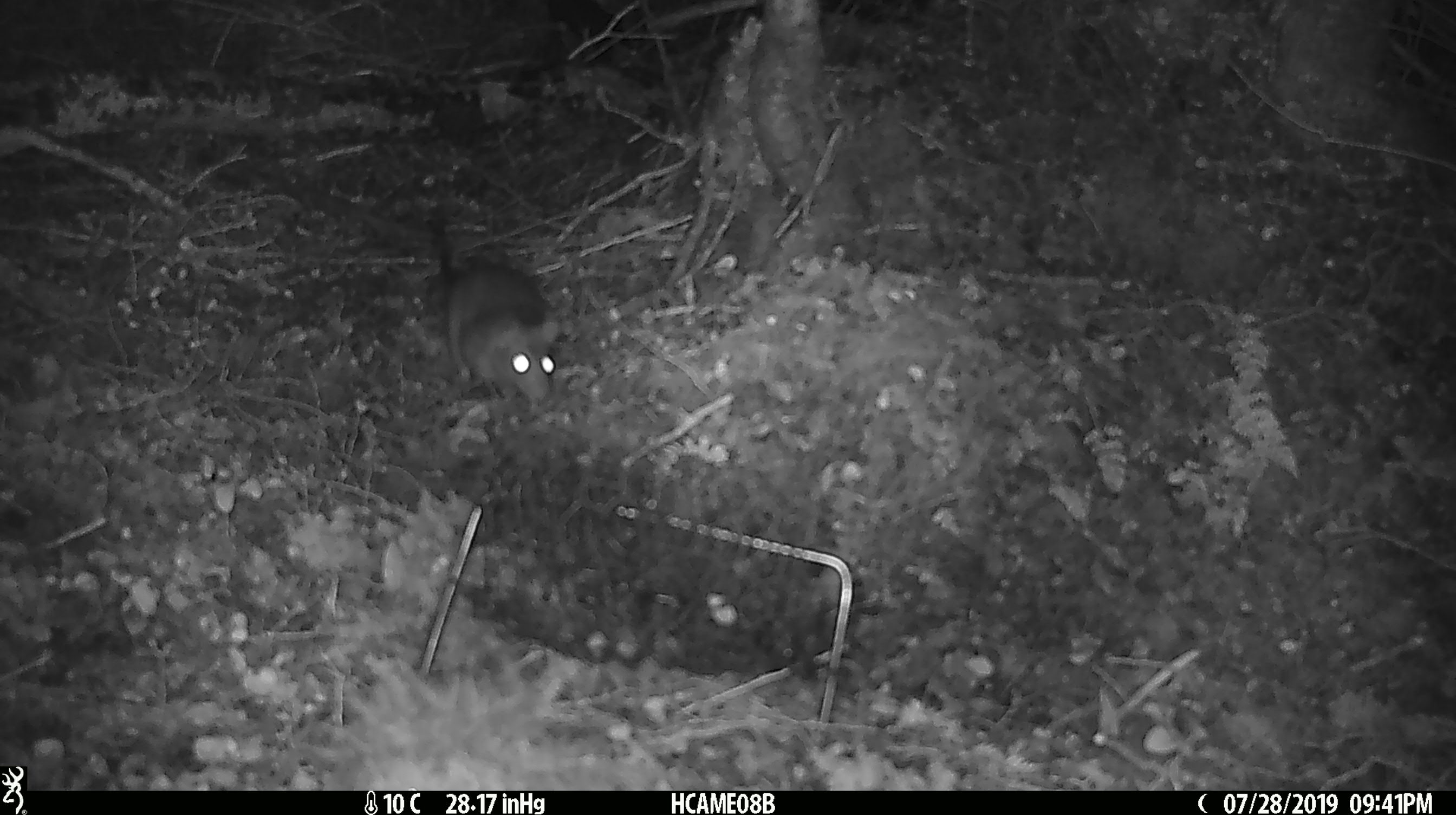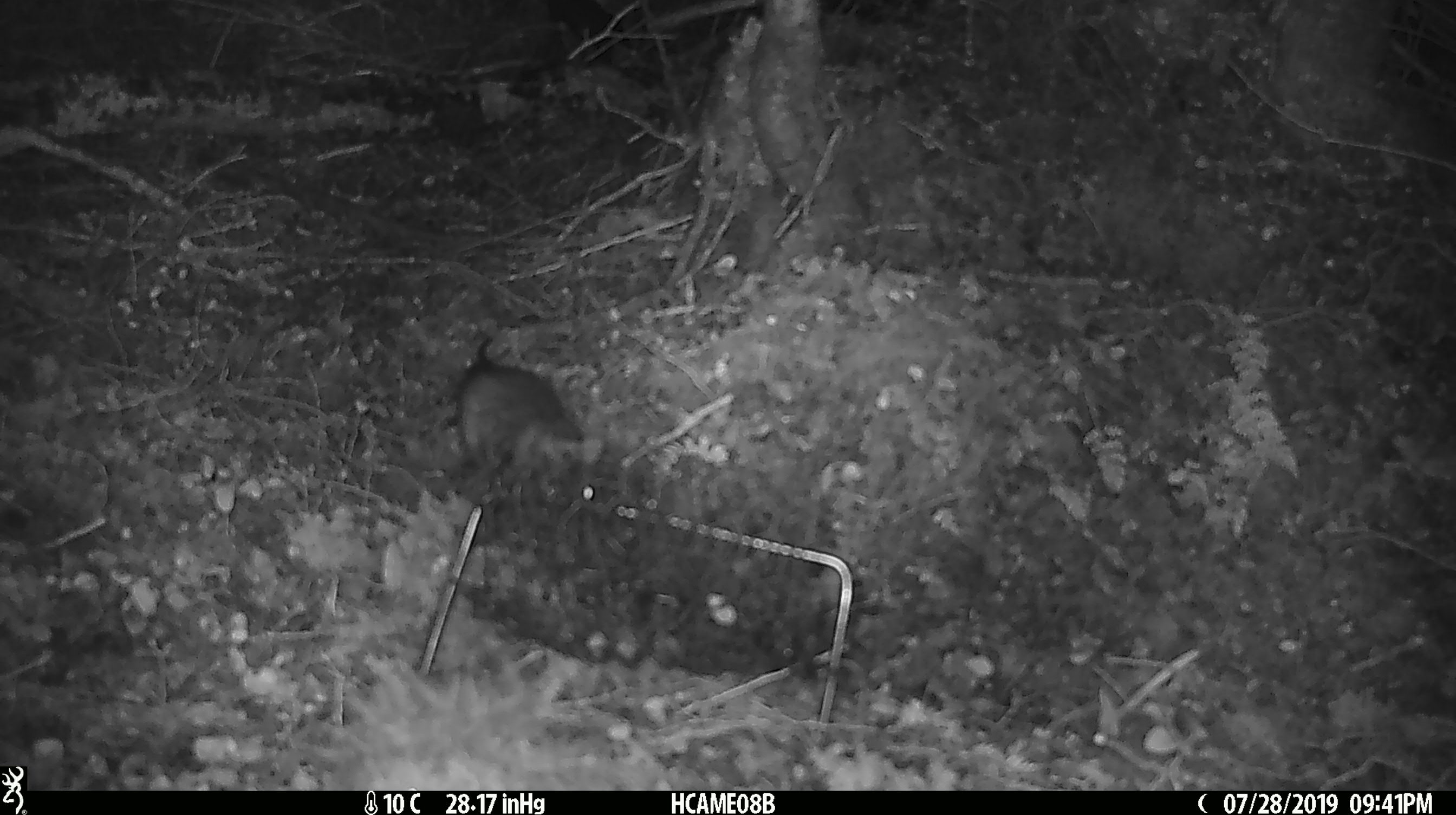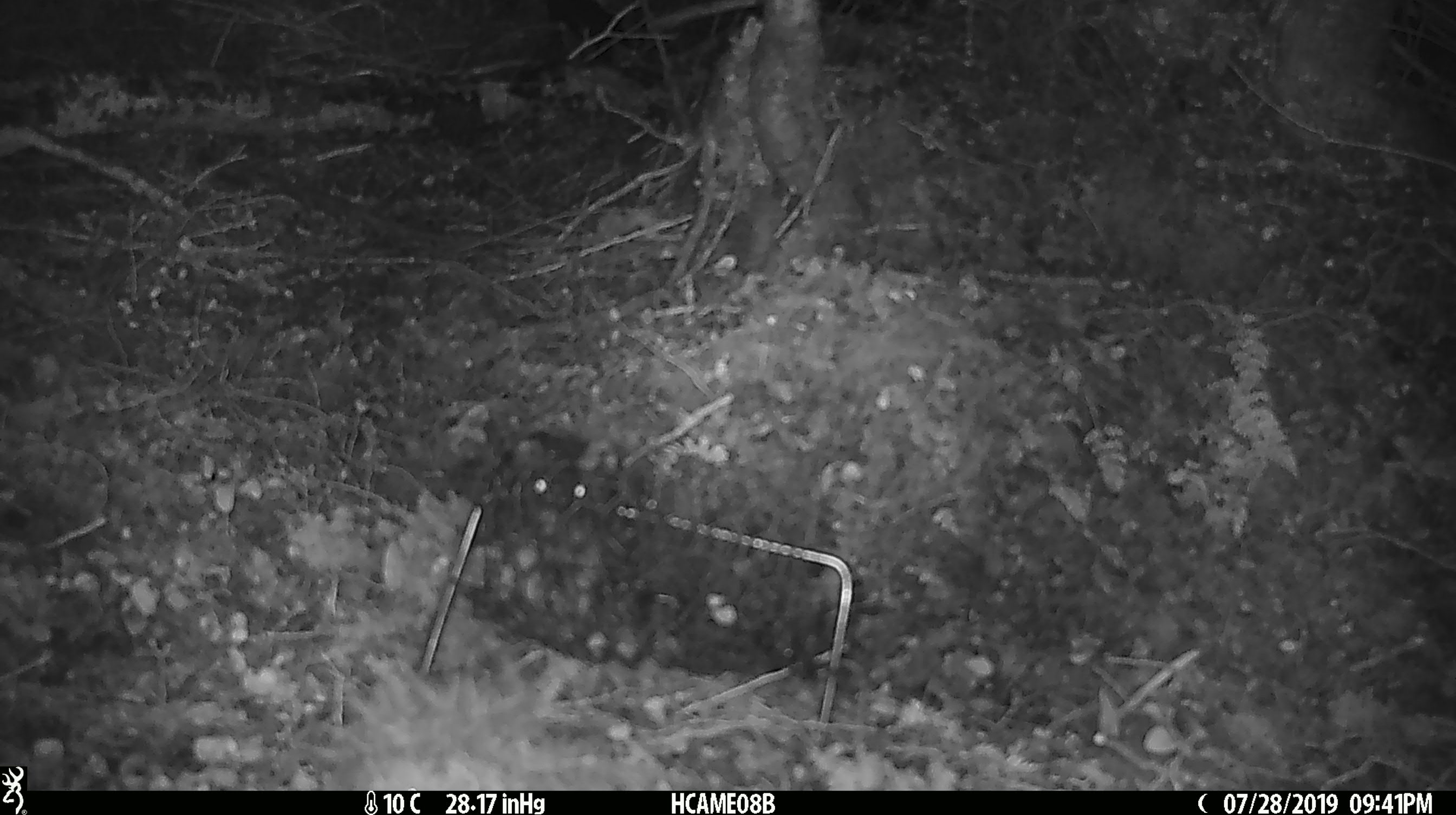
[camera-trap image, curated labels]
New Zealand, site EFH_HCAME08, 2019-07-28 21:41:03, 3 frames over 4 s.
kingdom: Animalia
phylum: Chordata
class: Mammalia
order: Rodentia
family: Muridae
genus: Rattus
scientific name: Rattus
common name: rat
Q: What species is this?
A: Rat (Rattus).